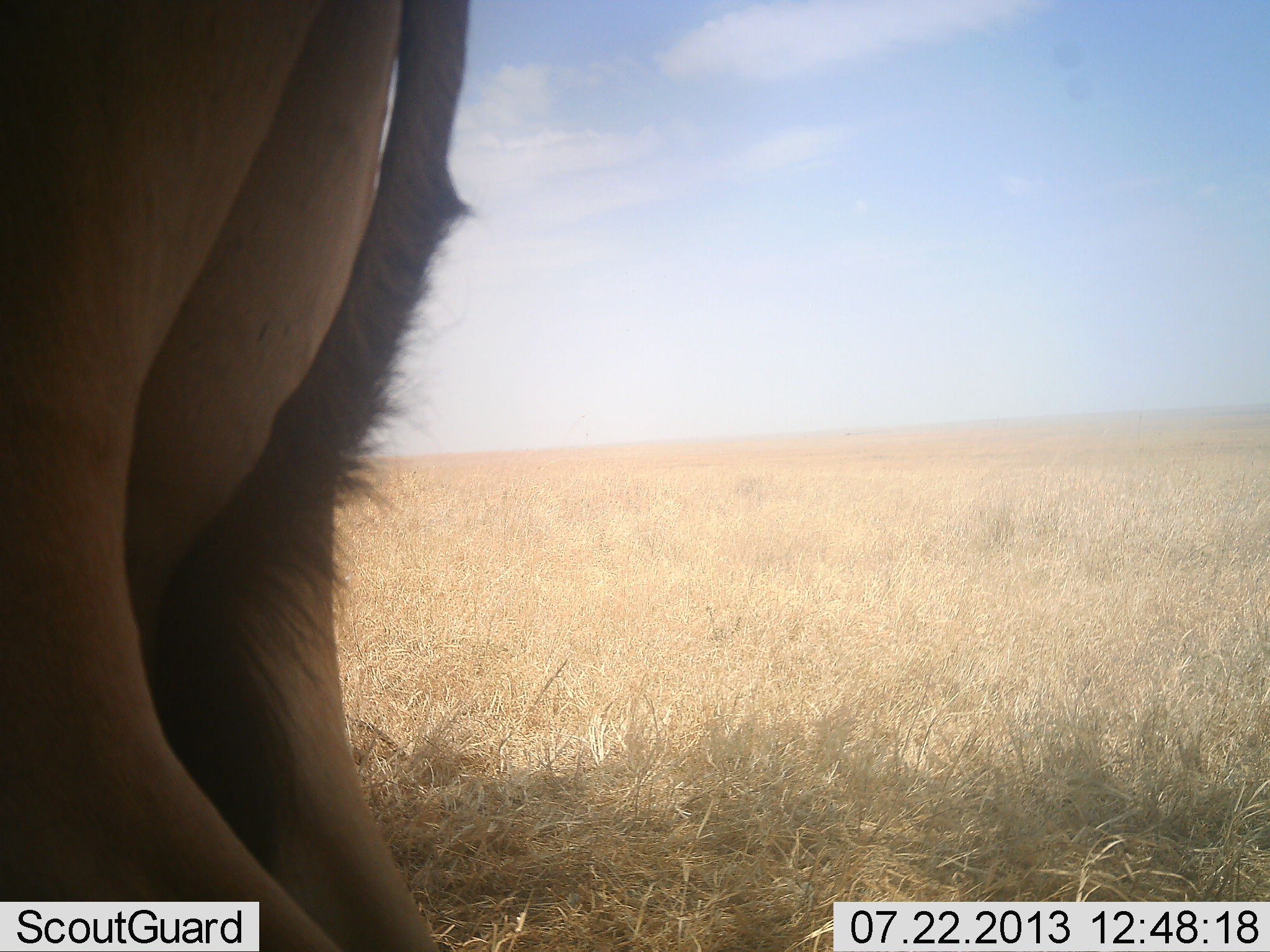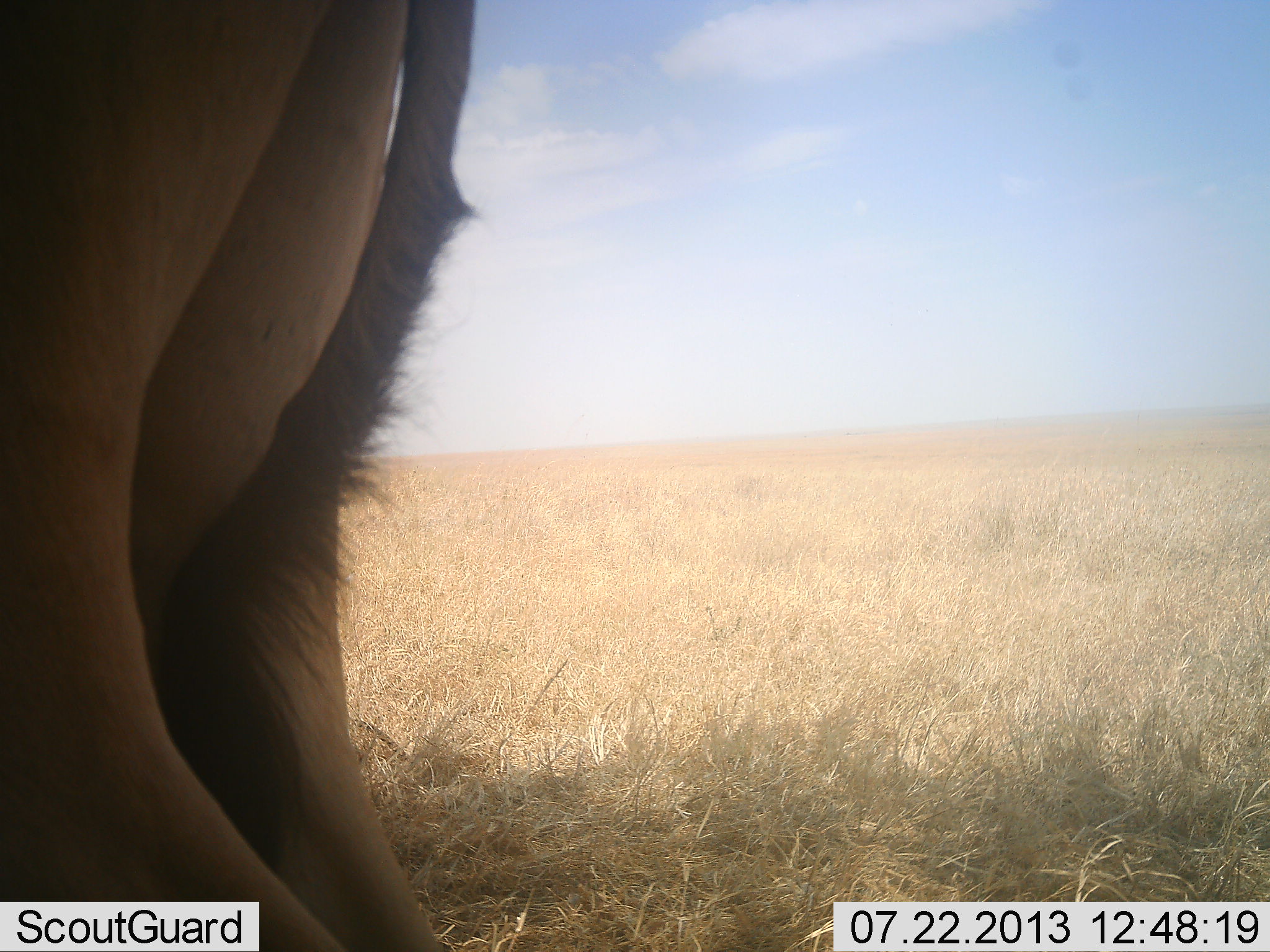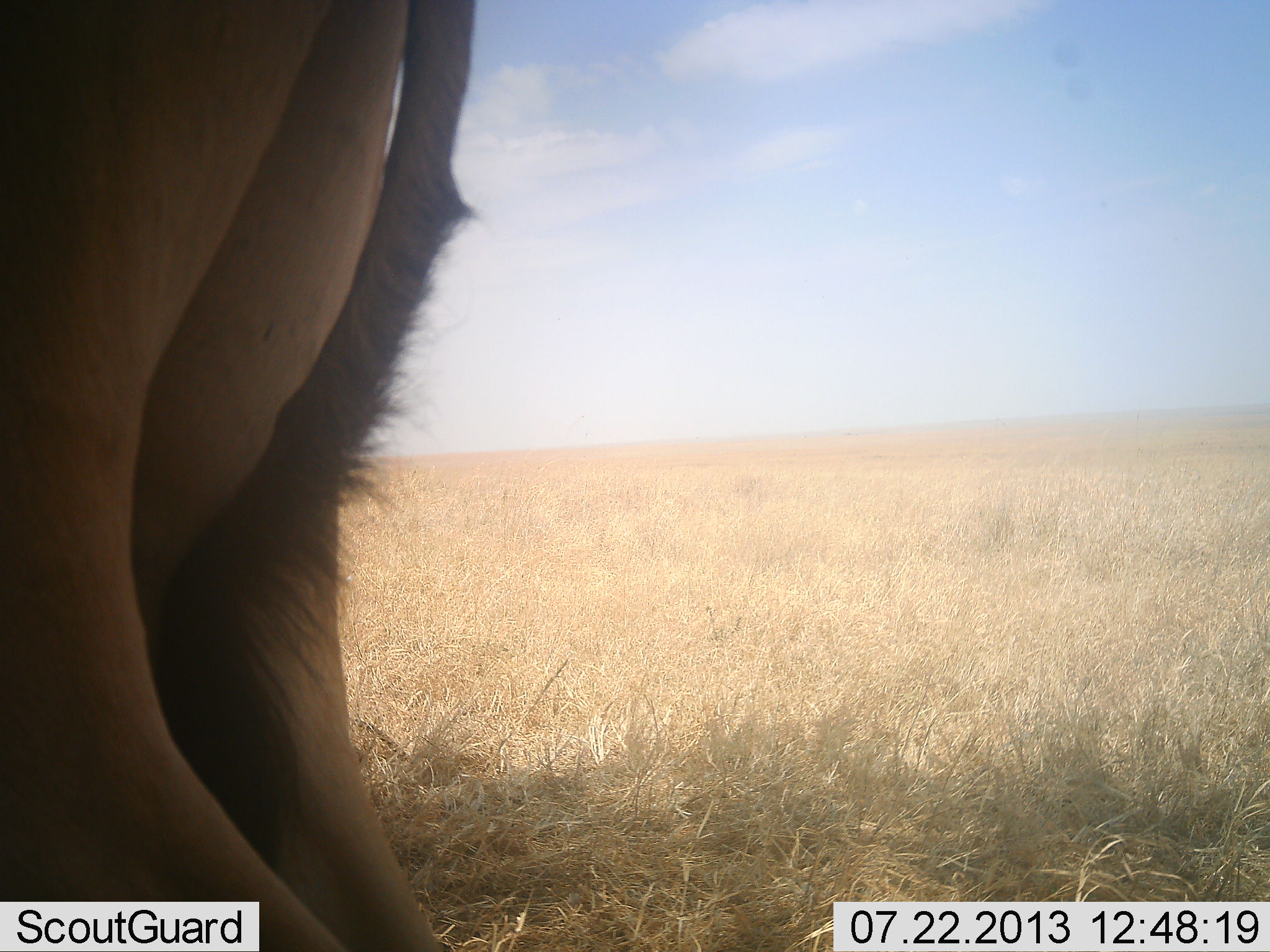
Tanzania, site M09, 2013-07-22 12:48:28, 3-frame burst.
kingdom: Animalia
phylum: Chordata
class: Mammalia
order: Artiodactyla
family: Bovidae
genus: Alcelaphus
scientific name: Alcelaphus buselaphus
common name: hartebeest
Hartebeest (Alcelaphus buselaphus), count 1. Behavior (volunteer vote fractions): standing 100%, resting 0%, moving 0%, interacting 0%. Young present (vote fraction): 0%. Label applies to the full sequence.